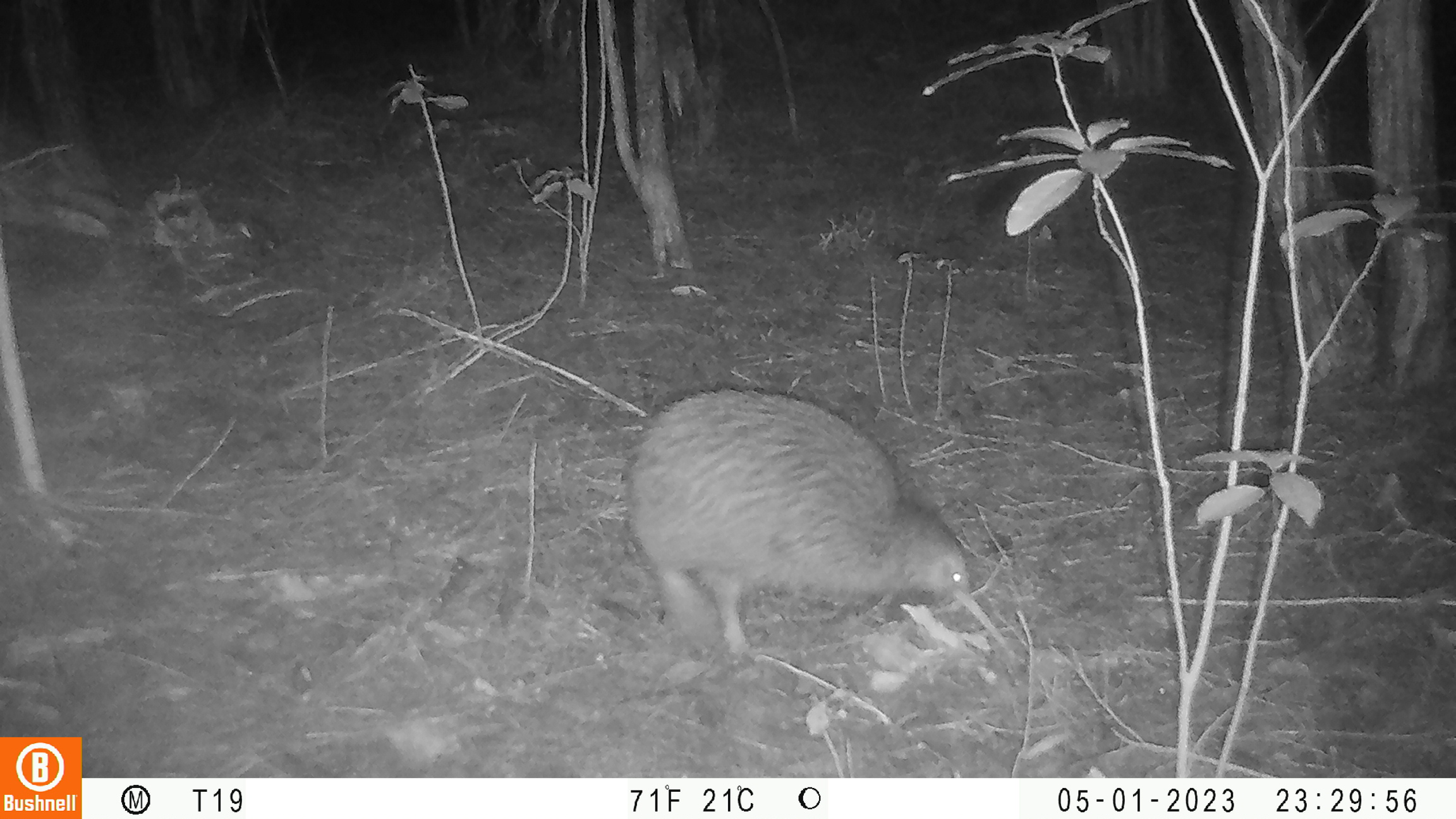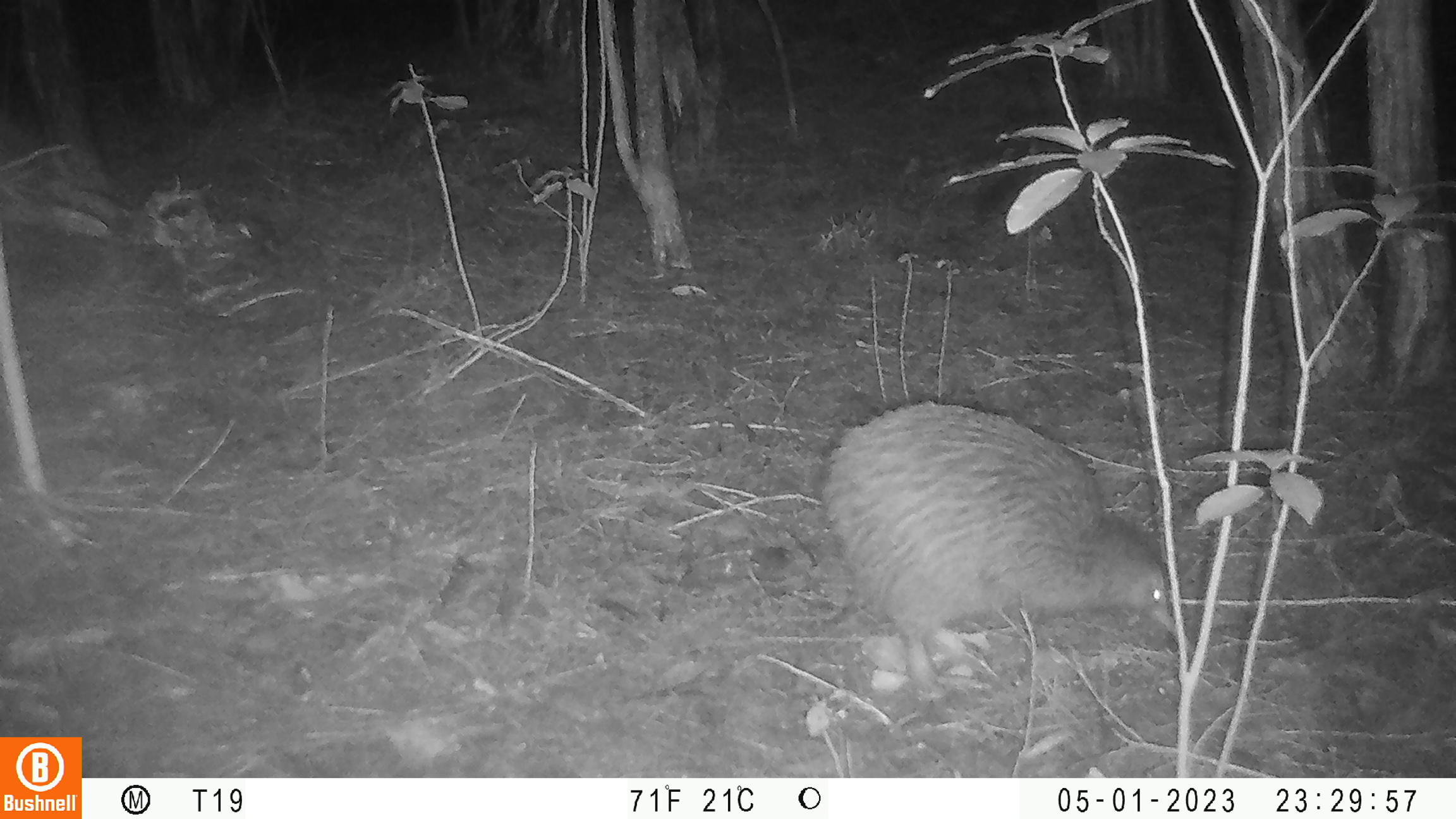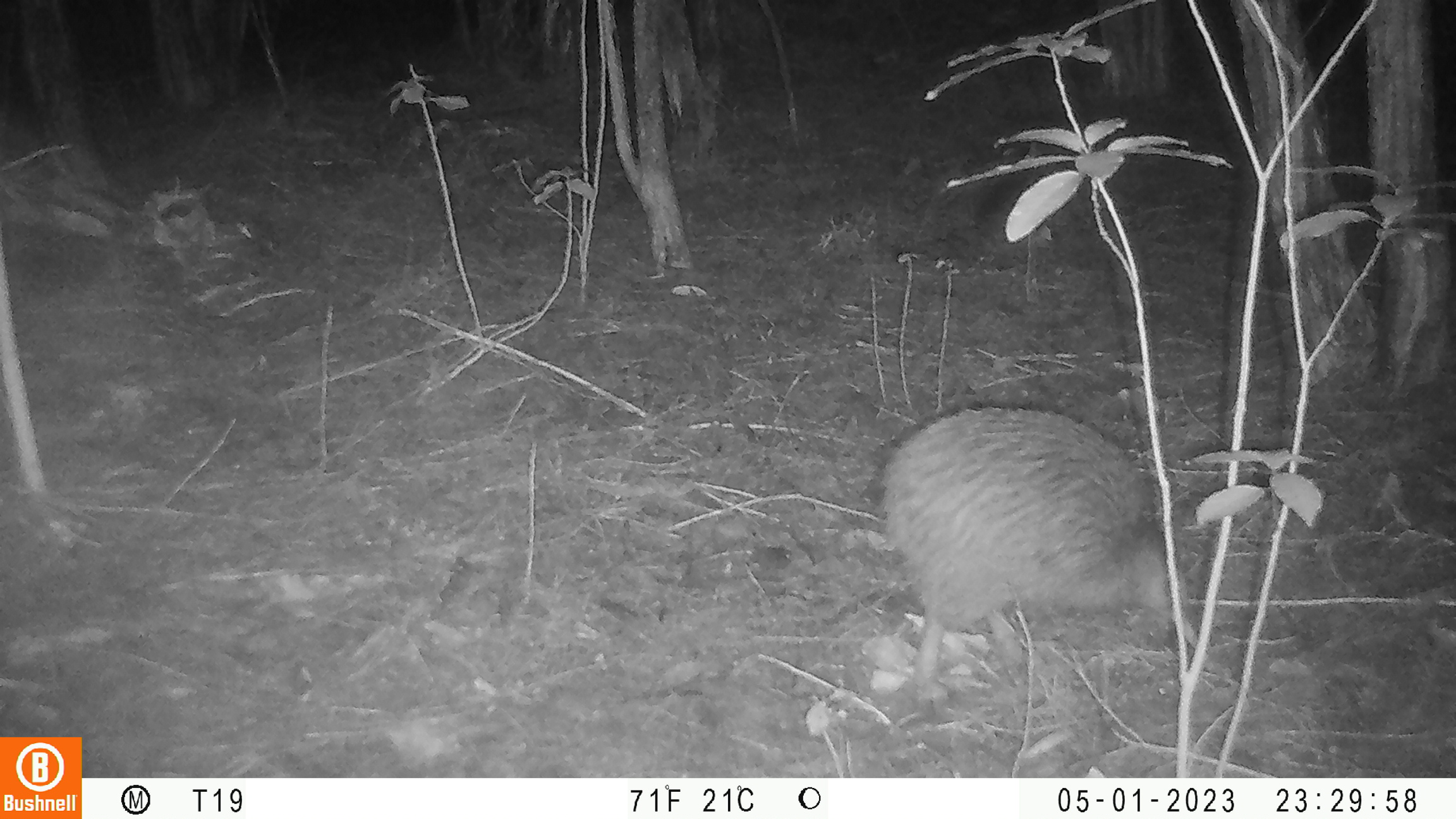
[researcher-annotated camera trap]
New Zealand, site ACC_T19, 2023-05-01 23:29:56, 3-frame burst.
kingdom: Animalia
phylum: Chordata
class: Aves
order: Apterygiformes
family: Apterygidae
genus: Apteryx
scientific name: Apteryx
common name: kiwi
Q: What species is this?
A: Kiwi (Apteryx).